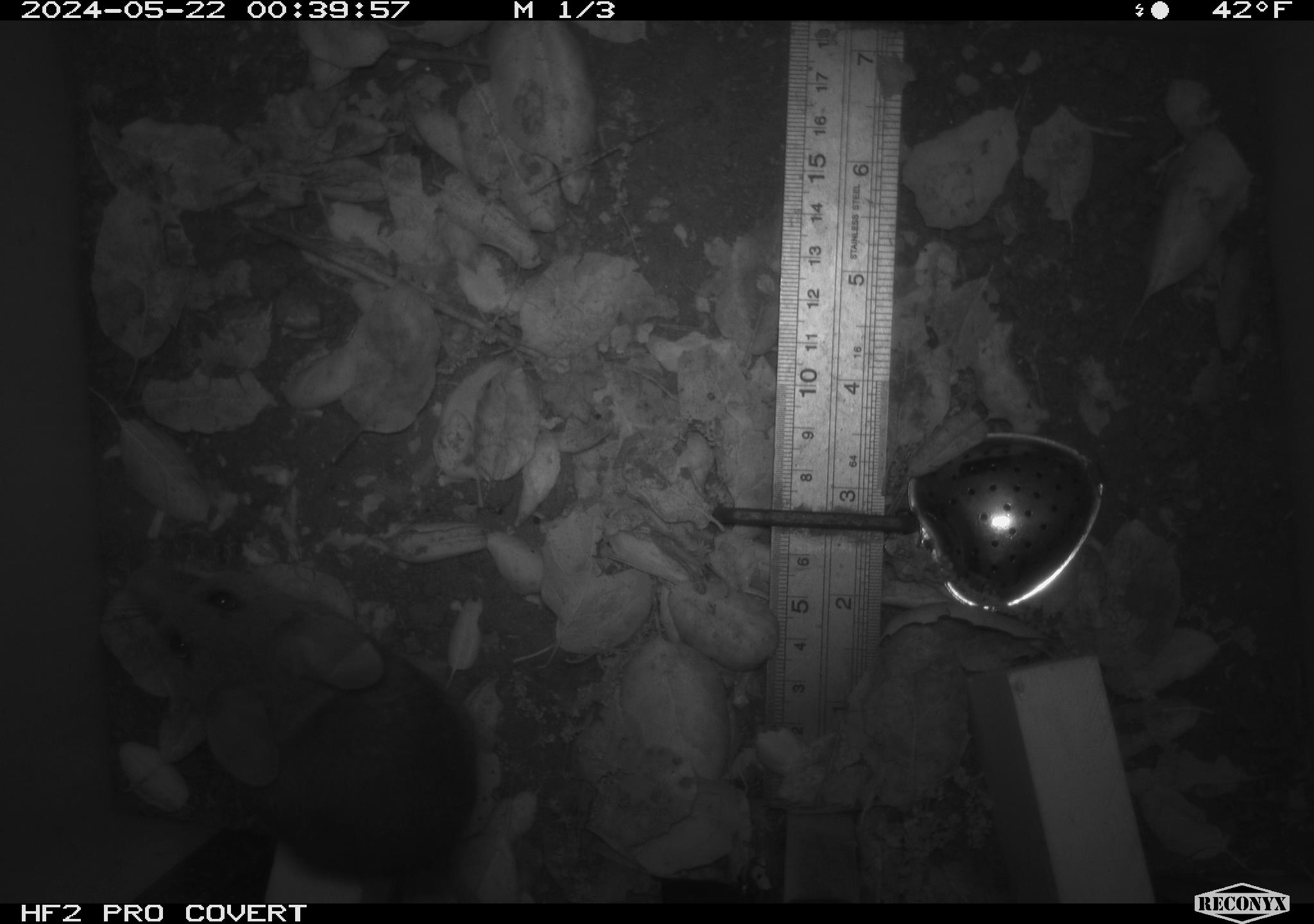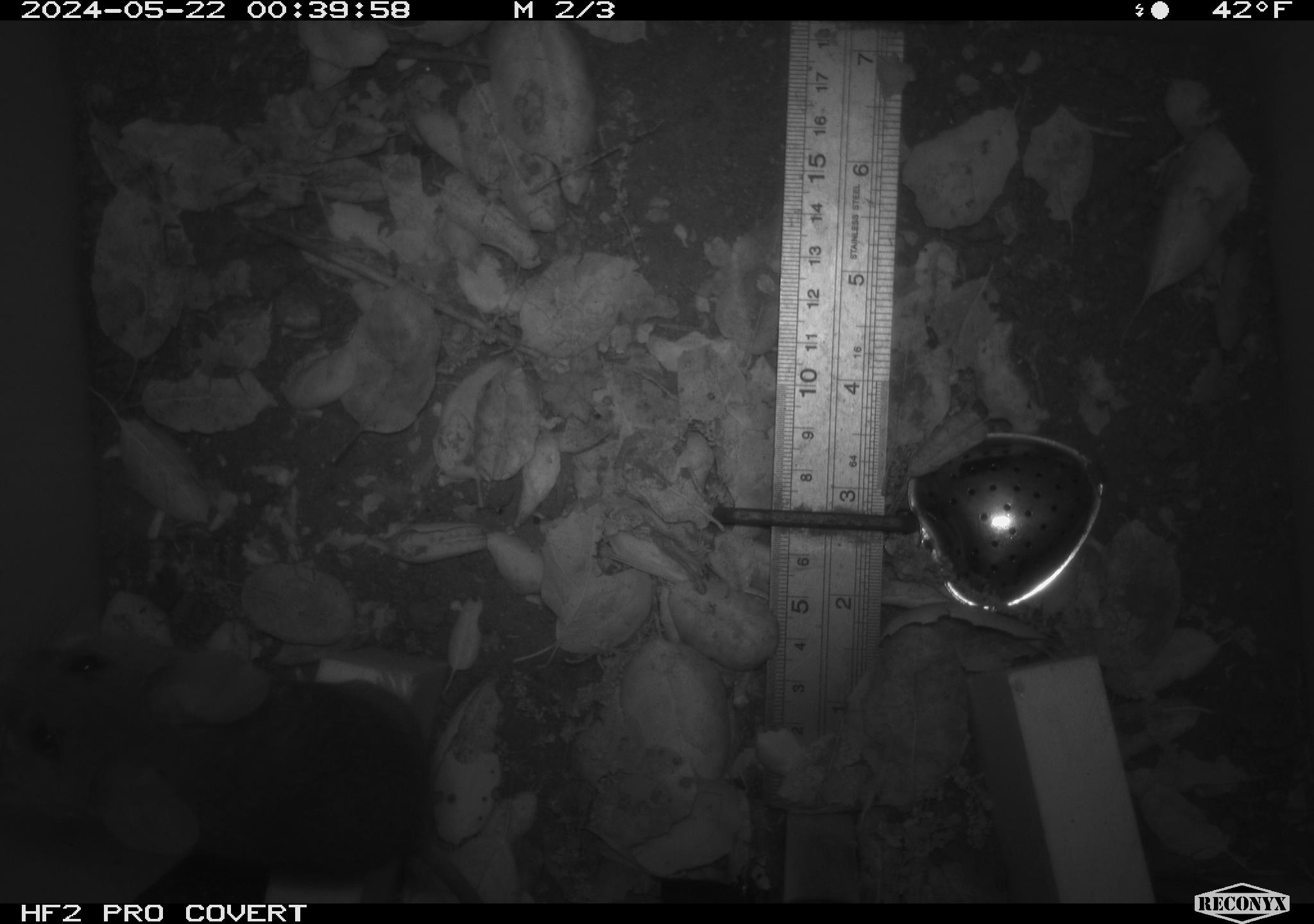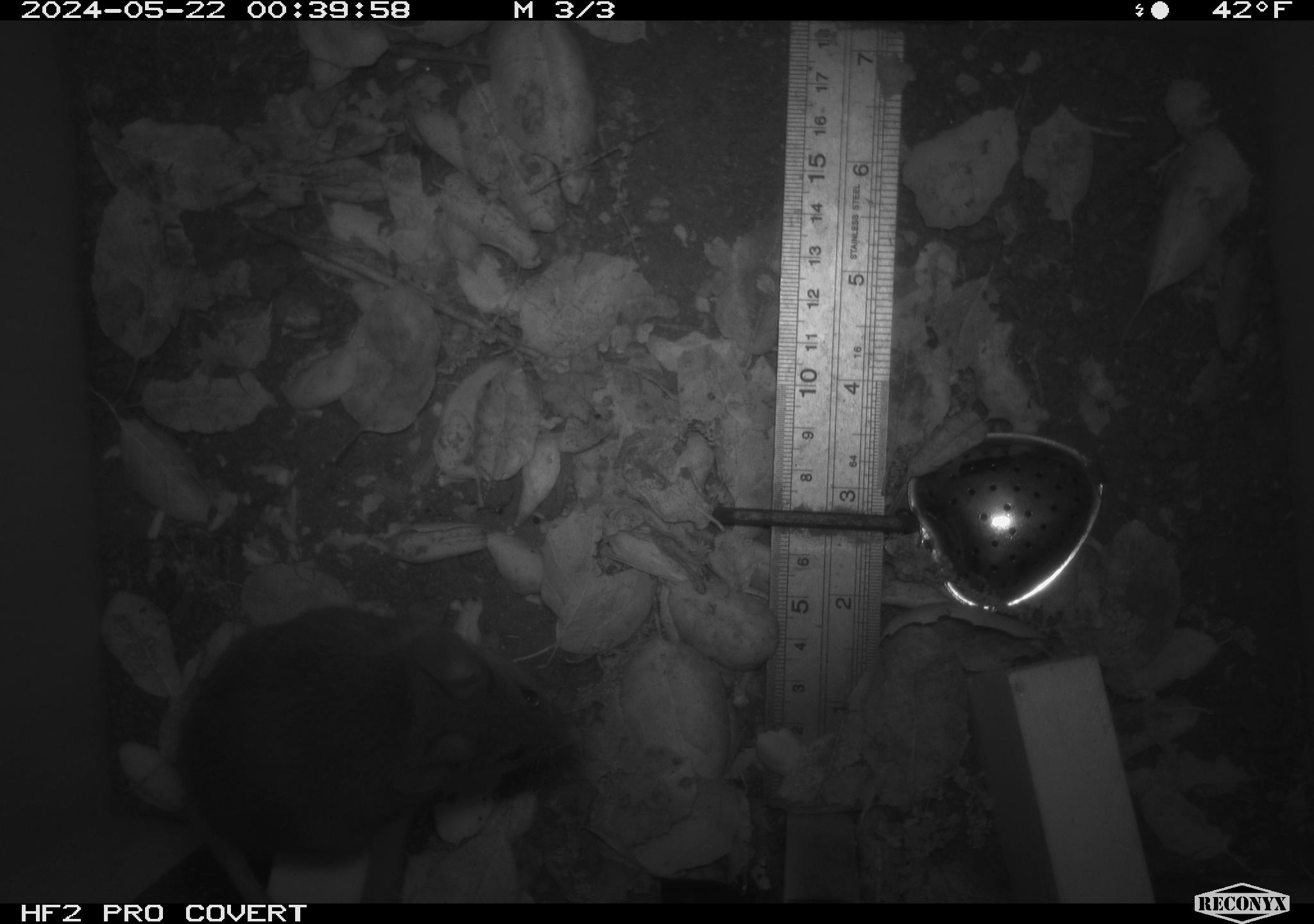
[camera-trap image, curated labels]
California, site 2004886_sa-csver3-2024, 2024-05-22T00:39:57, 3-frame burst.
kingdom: Animalia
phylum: Chordata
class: Mammalia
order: Rodentia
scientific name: Rodentia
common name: rodent